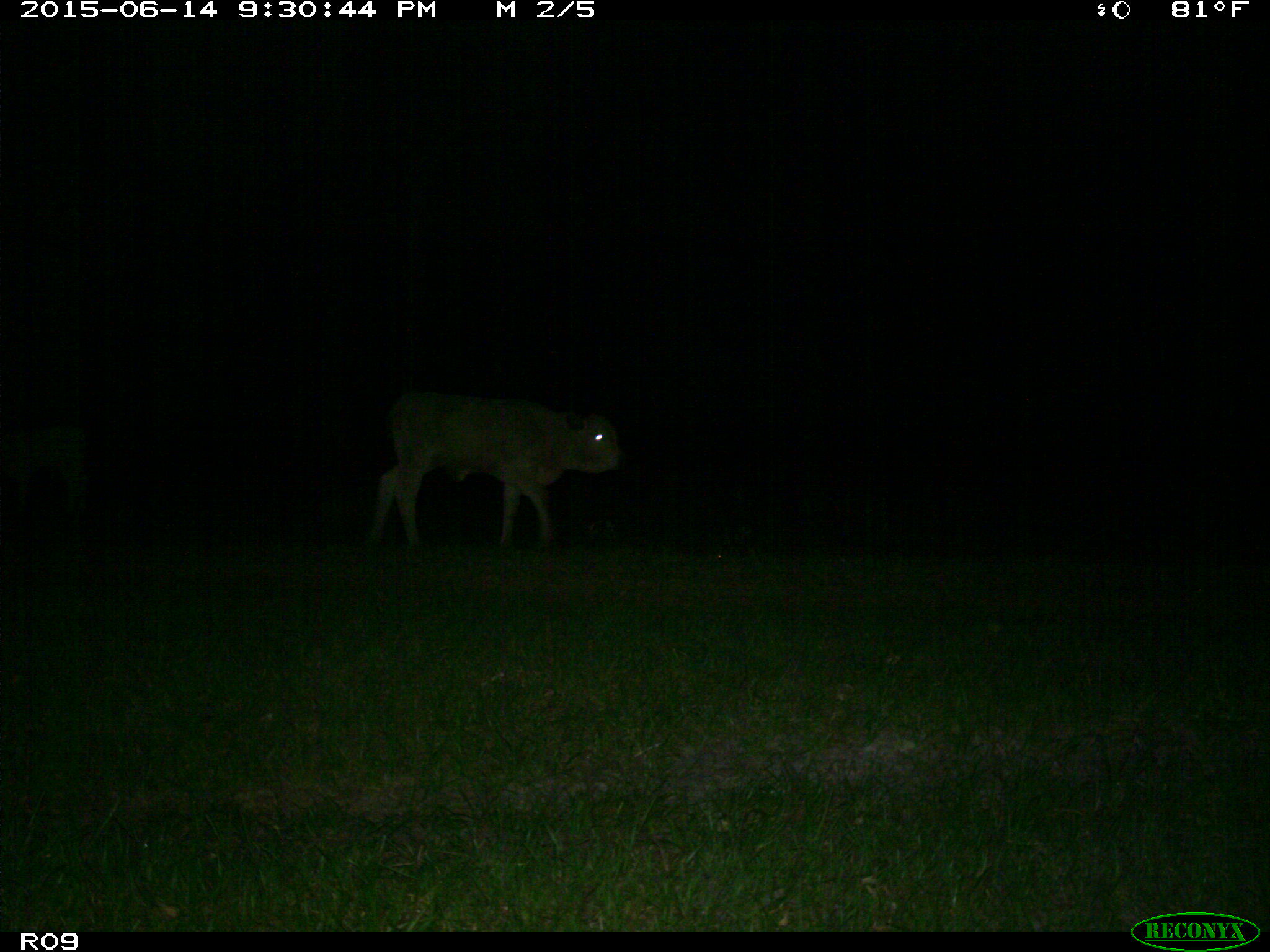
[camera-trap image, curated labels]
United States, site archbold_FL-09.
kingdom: Animalia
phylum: Chordata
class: Mammalia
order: Artiodactyla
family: Bovidae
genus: Bos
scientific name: Bos taurus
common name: domestic cow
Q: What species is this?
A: Bos taurus (domestic cow).